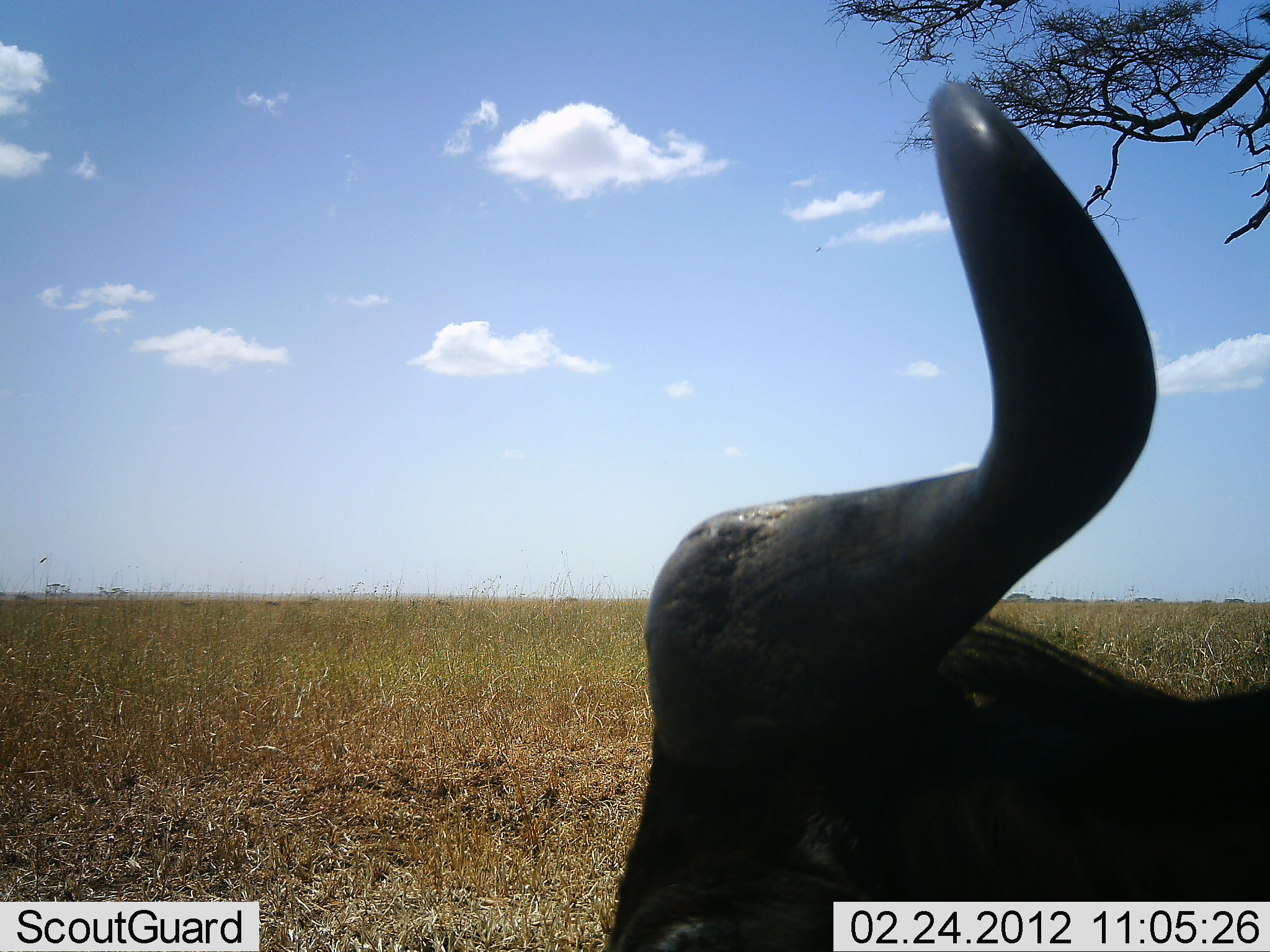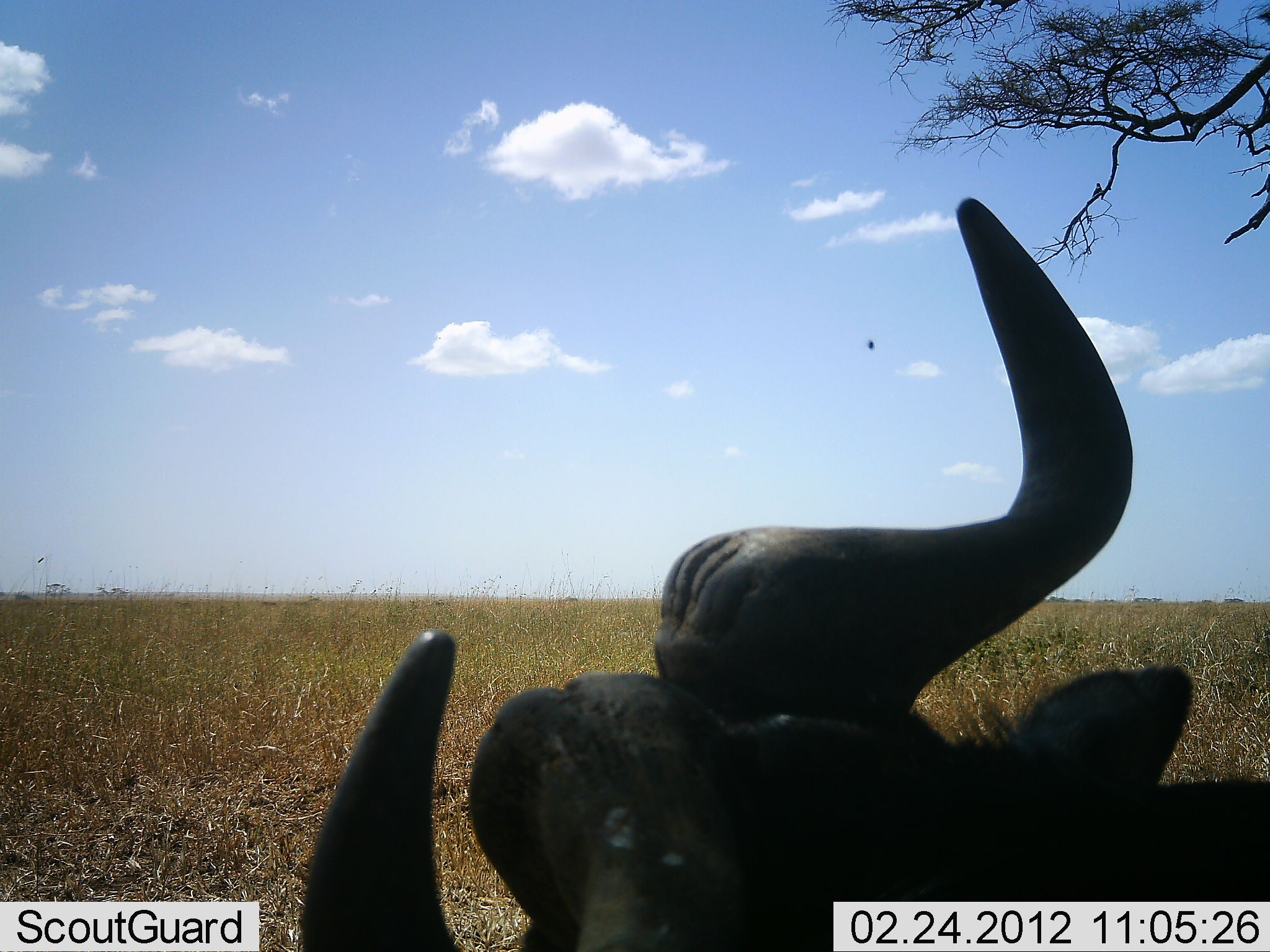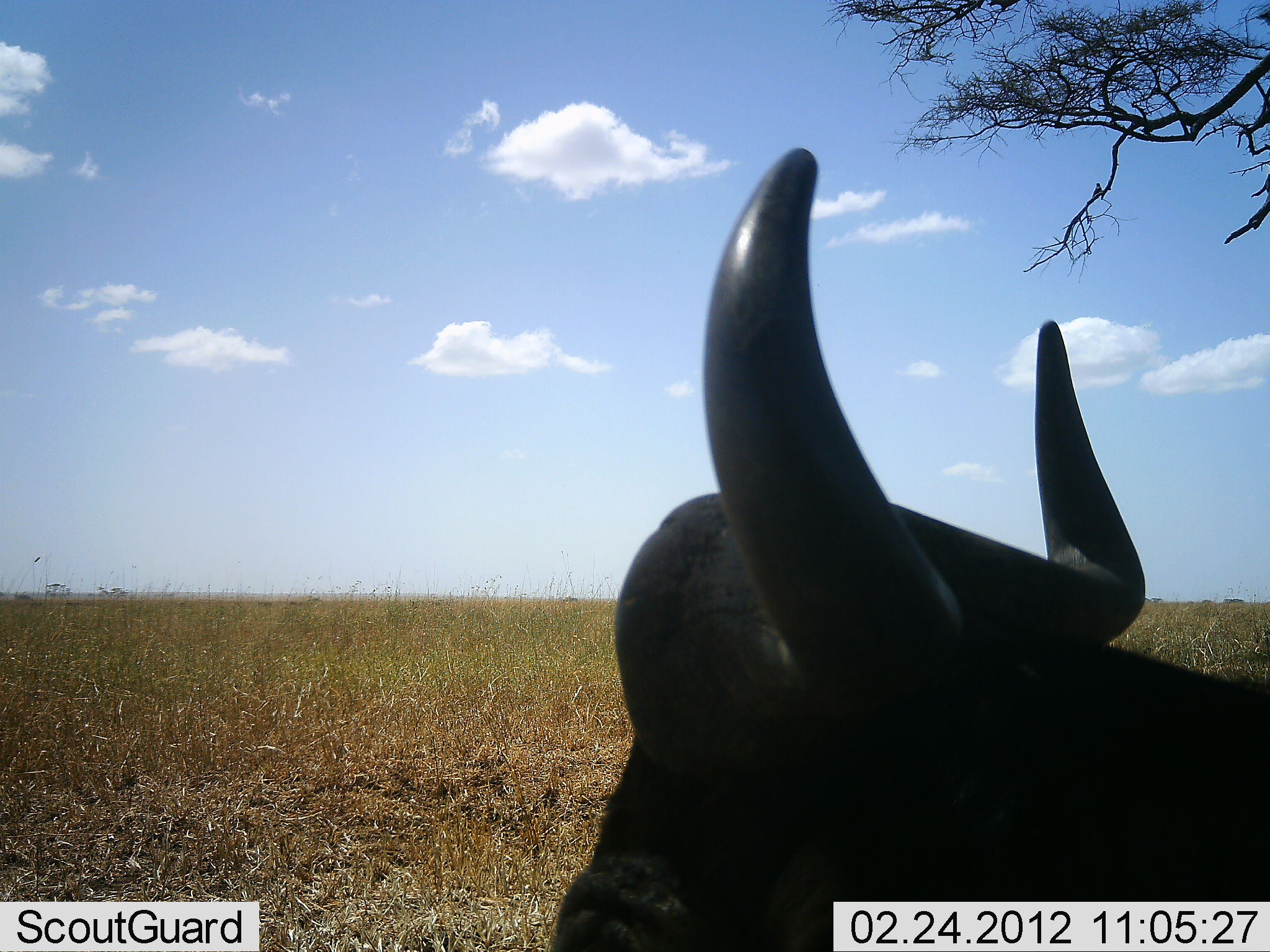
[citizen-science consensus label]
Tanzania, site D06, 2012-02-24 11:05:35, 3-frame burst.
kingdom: Animalia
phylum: Chordata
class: Mammalia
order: Artiodactyla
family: Bovidae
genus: Connochaetes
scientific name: Connochaetes taurinus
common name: blue wildebeest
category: wildebeest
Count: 1.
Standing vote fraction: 47%.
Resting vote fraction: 47%.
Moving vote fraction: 6%.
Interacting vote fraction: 0%.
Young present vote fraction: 0%.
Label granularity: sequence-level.